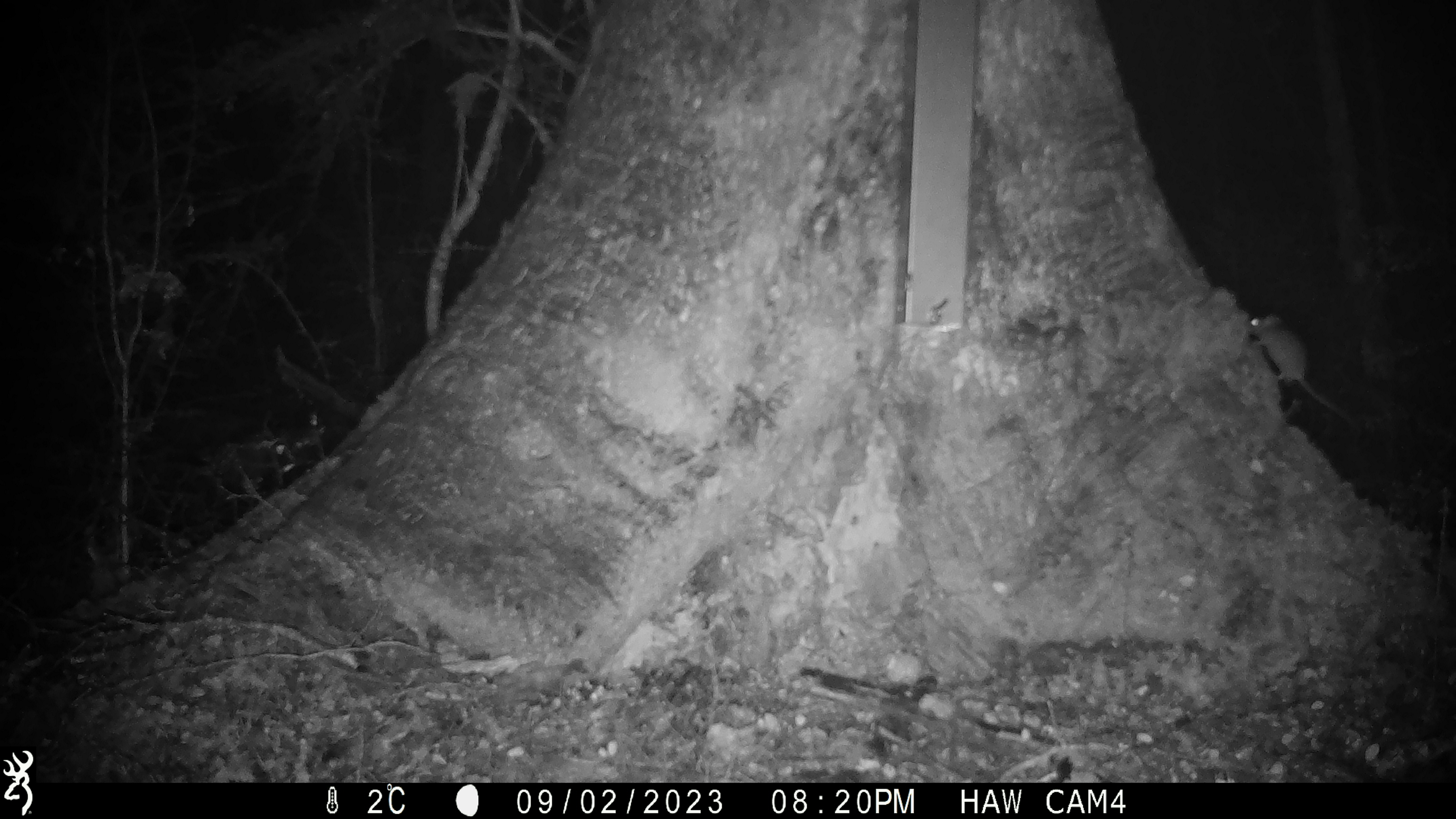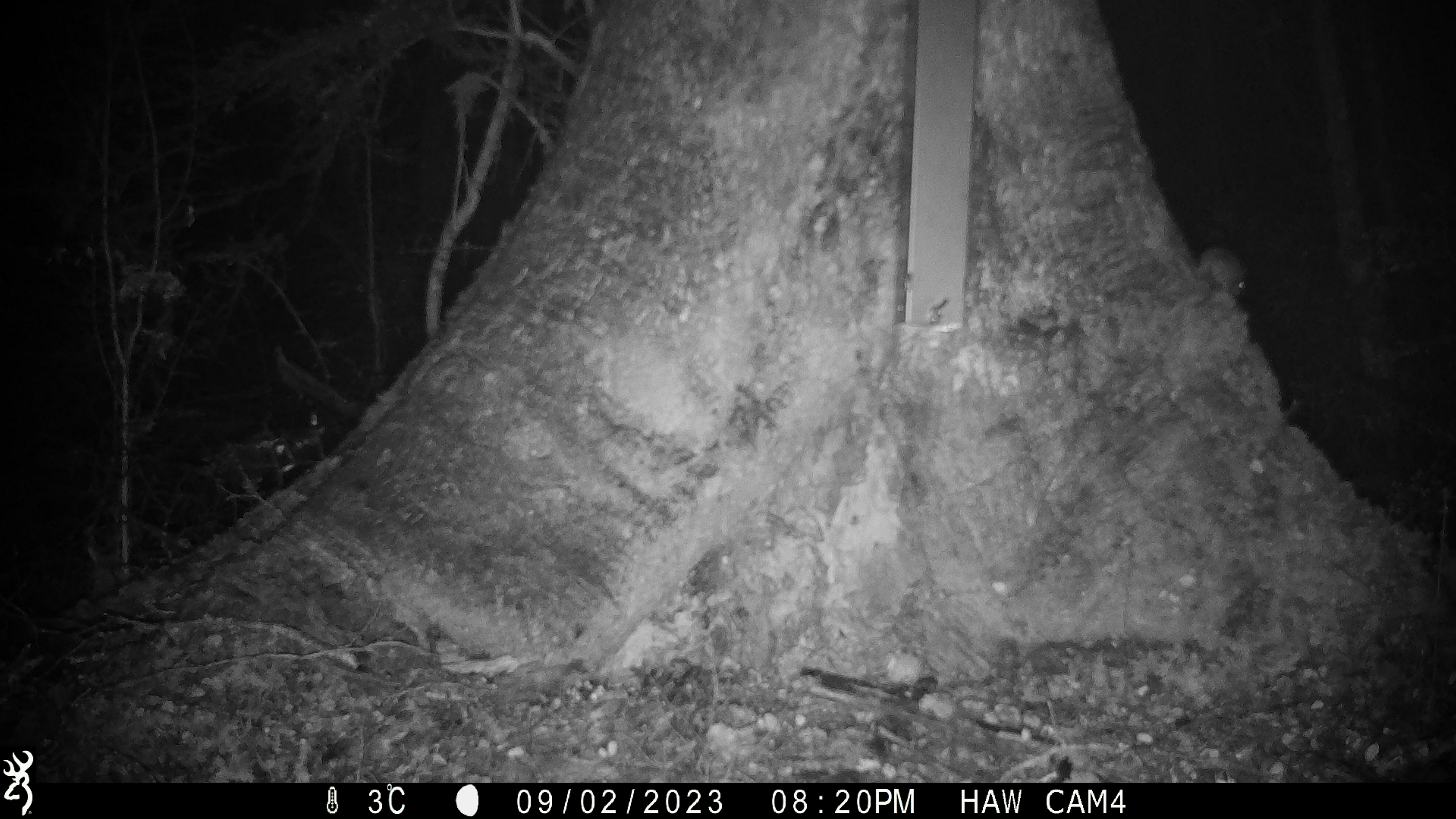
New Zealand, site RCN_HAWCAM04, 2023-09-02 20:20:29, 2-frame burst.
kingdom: Animalia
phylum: Chordata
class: Mammalia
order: Rodentia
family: Muridae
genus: Mus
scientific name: Mus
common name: mouse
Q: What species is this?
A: Mouse (Mus).